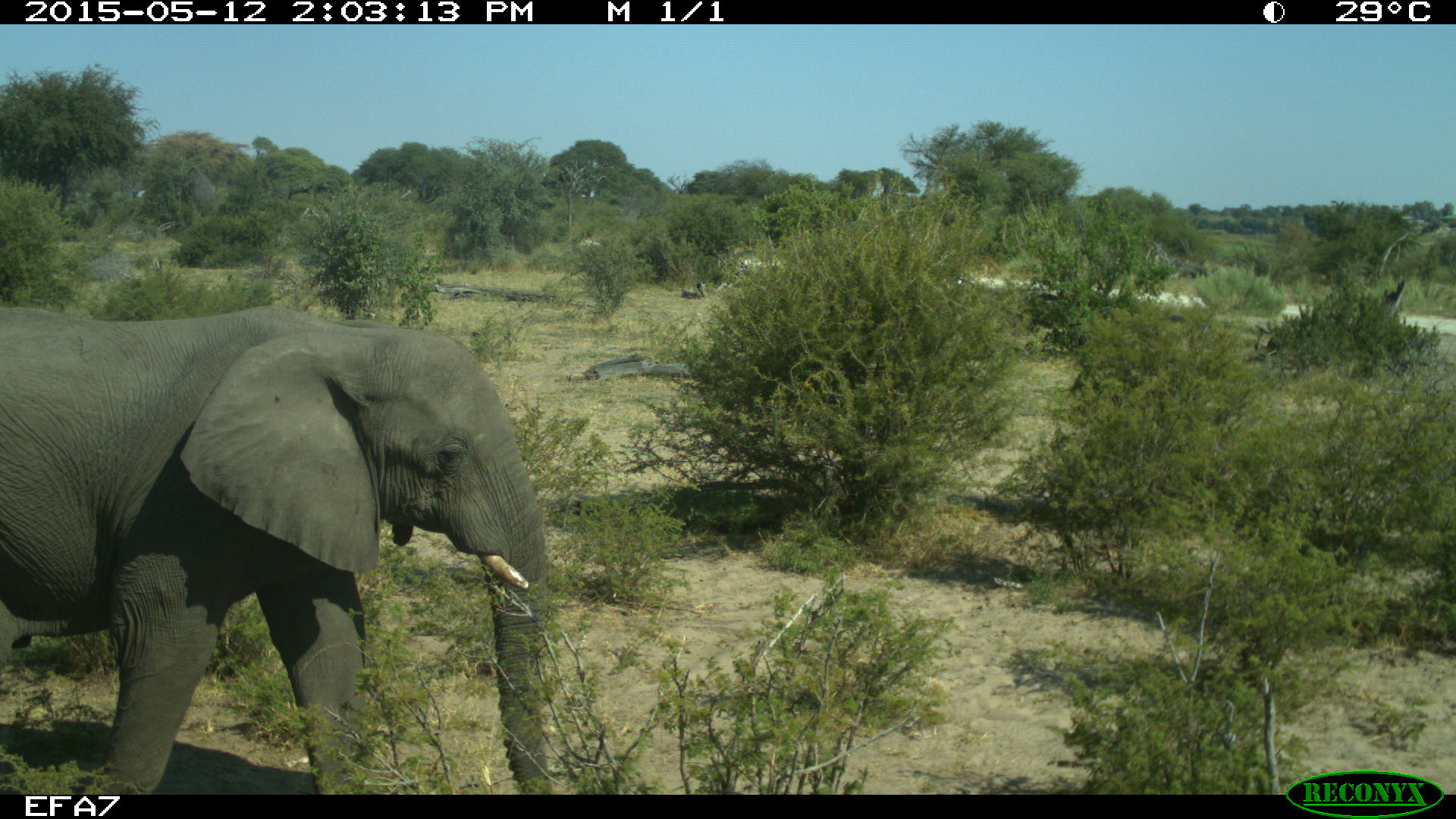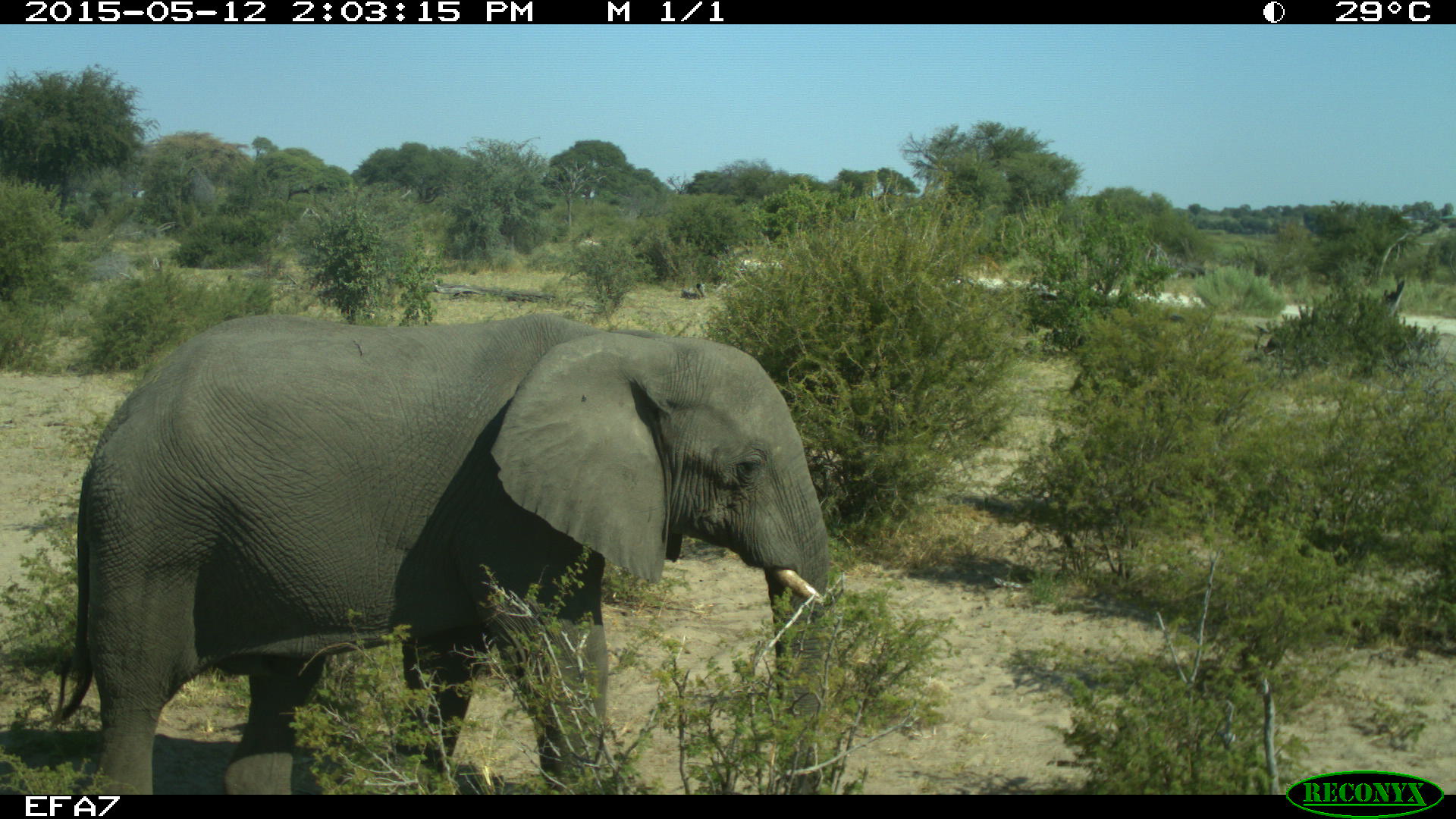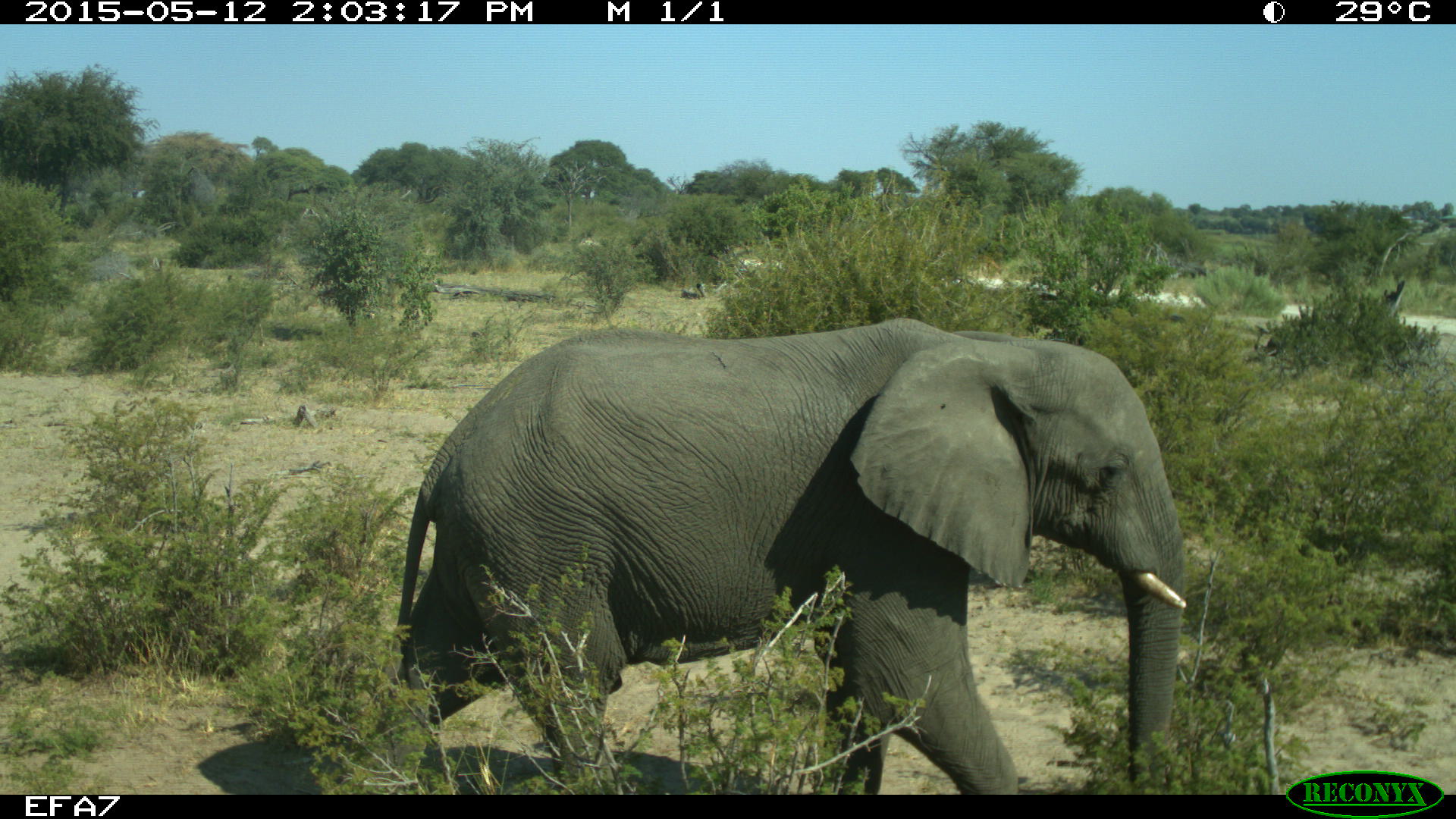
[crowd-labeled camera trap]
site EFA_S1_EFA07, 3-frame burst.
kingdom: Animalia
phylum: Chordata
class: Mammalia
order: Proboscidea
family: Elephantidae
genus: Loxodonta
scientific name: Loxodonta africana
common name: african bush elephant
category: elephant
Elephant (african bush elephant) (Loxodonta africana), count 1. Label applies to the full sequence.